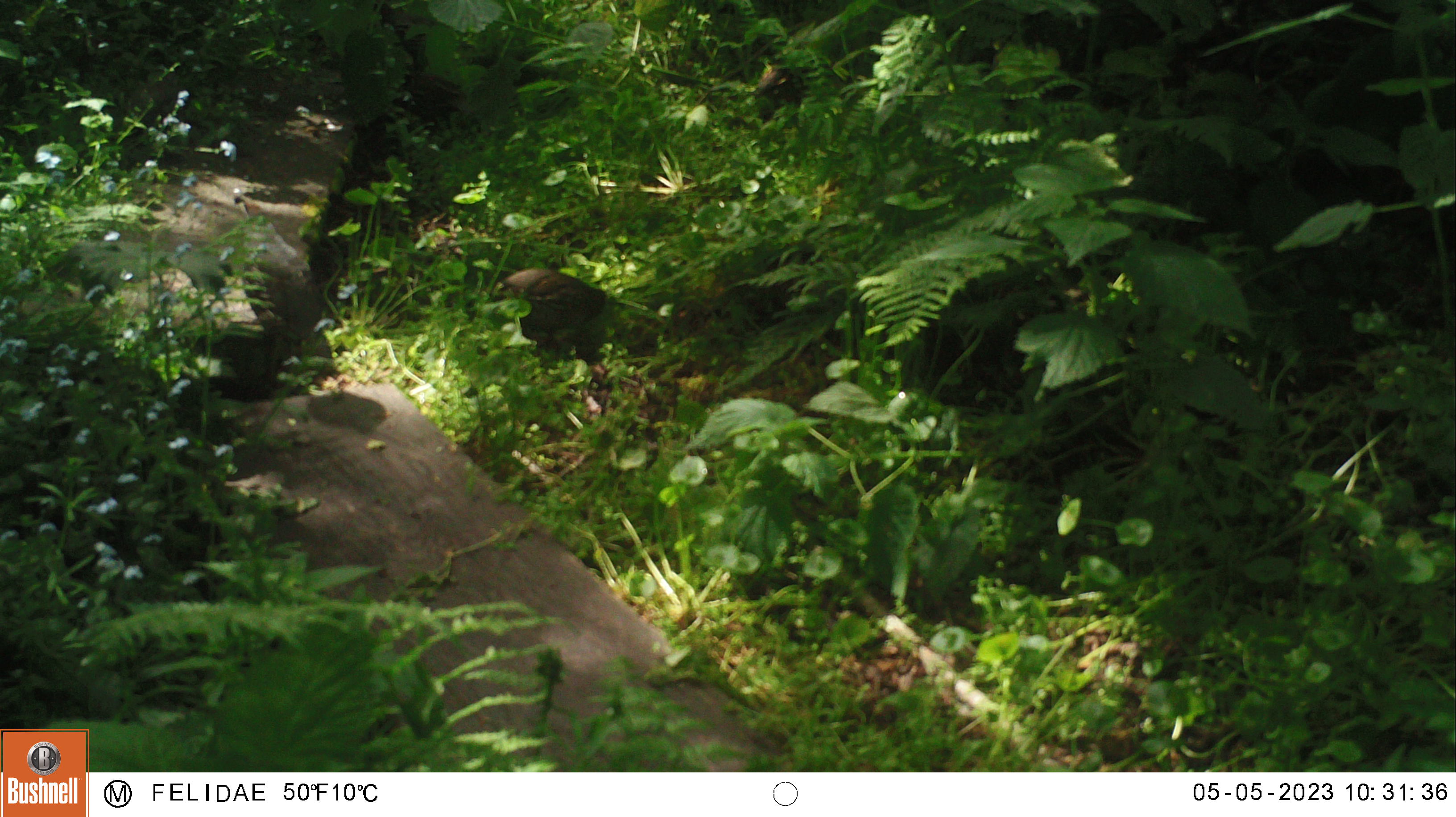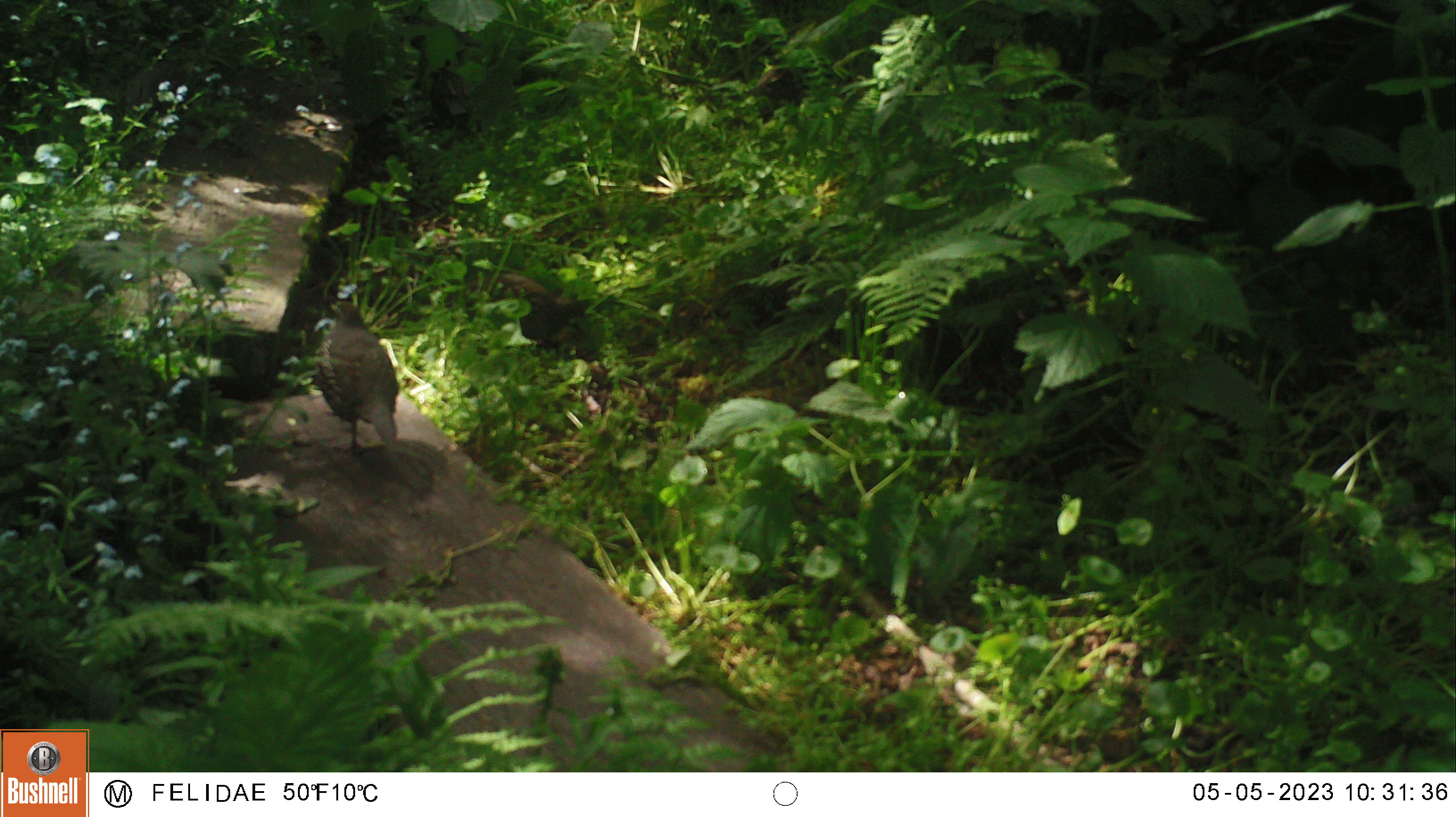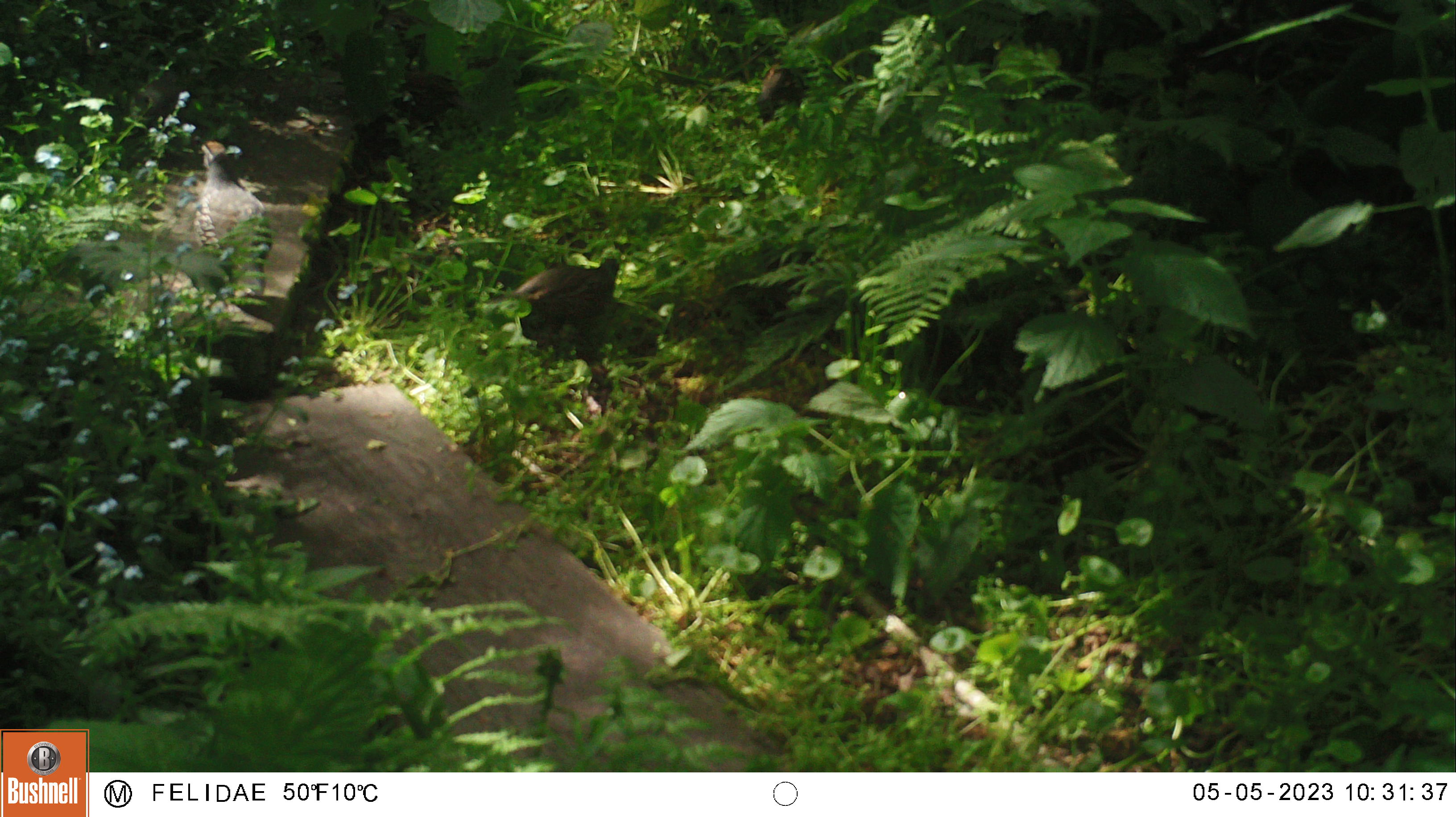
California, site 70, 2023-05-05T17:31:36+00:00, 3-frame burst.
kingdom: Animalia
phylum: Chordata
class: Aves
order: Galliformes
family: Odontophoridae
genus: Callipepla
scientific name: Callipepla californica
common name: california quail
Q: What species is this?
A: California quail (Callipepla californica).